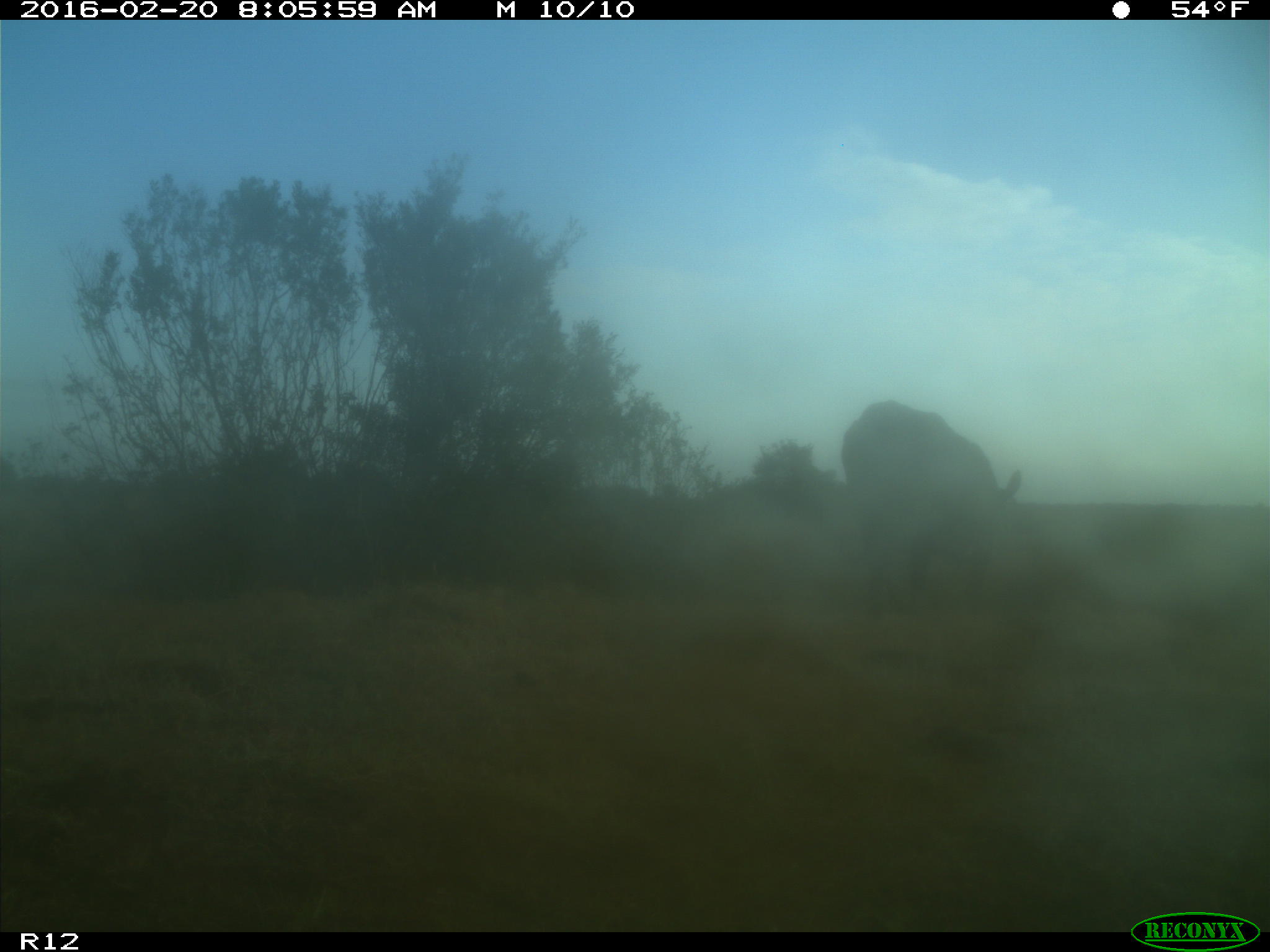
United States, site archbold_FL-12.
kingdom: Animalia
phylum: Chordata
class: Mammalia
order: Artiodactyla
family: Bovidae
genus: Bos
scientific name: Bos taurus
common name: domestic cow